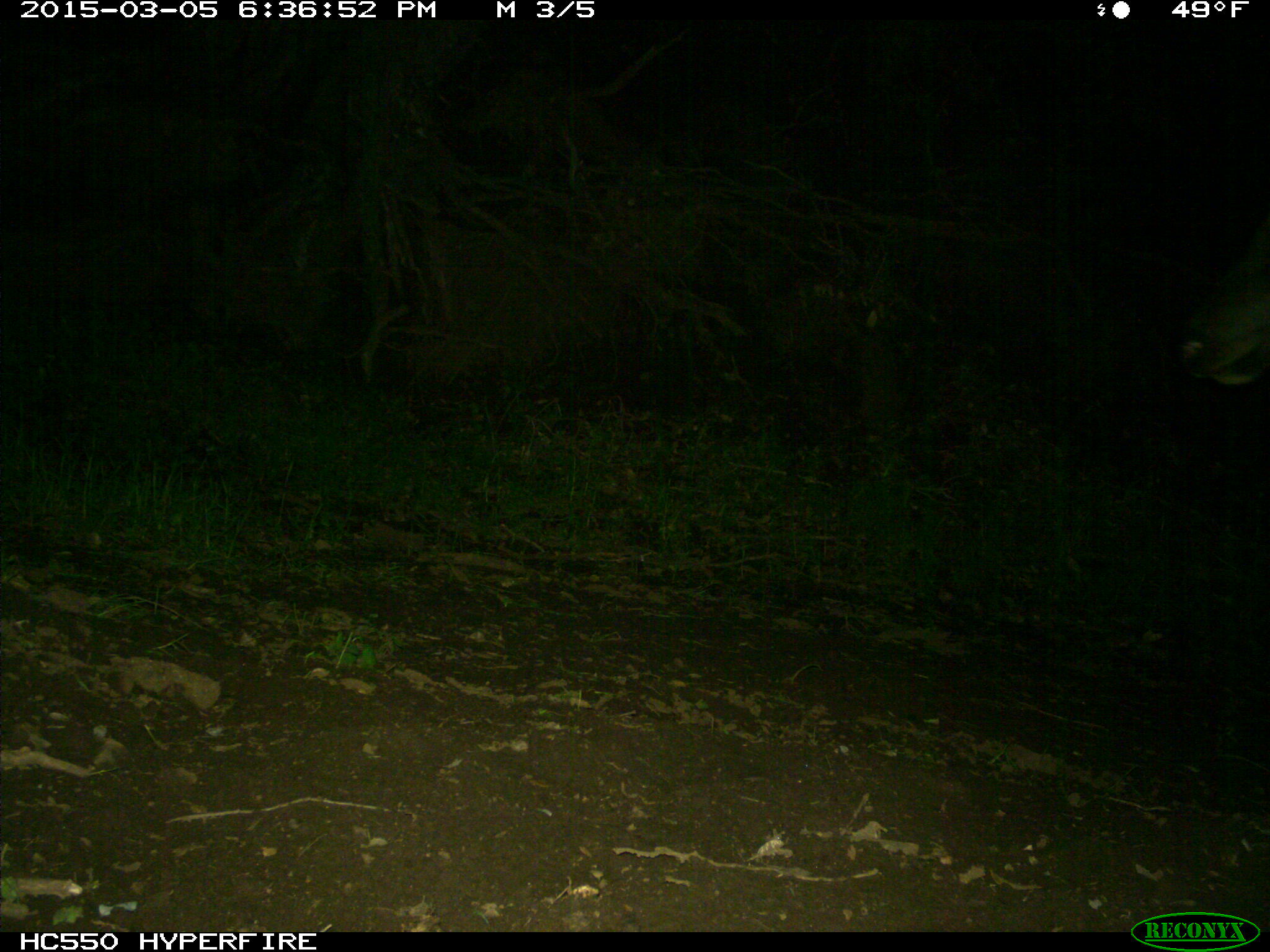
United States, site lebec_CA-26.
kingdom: Animalia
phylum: Chordata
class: Mammalia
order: Artiodactyla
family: Cervidae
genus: Cervus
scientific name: Cervus canadensis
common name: elk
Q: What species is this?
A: Cervus canadensis (elk).